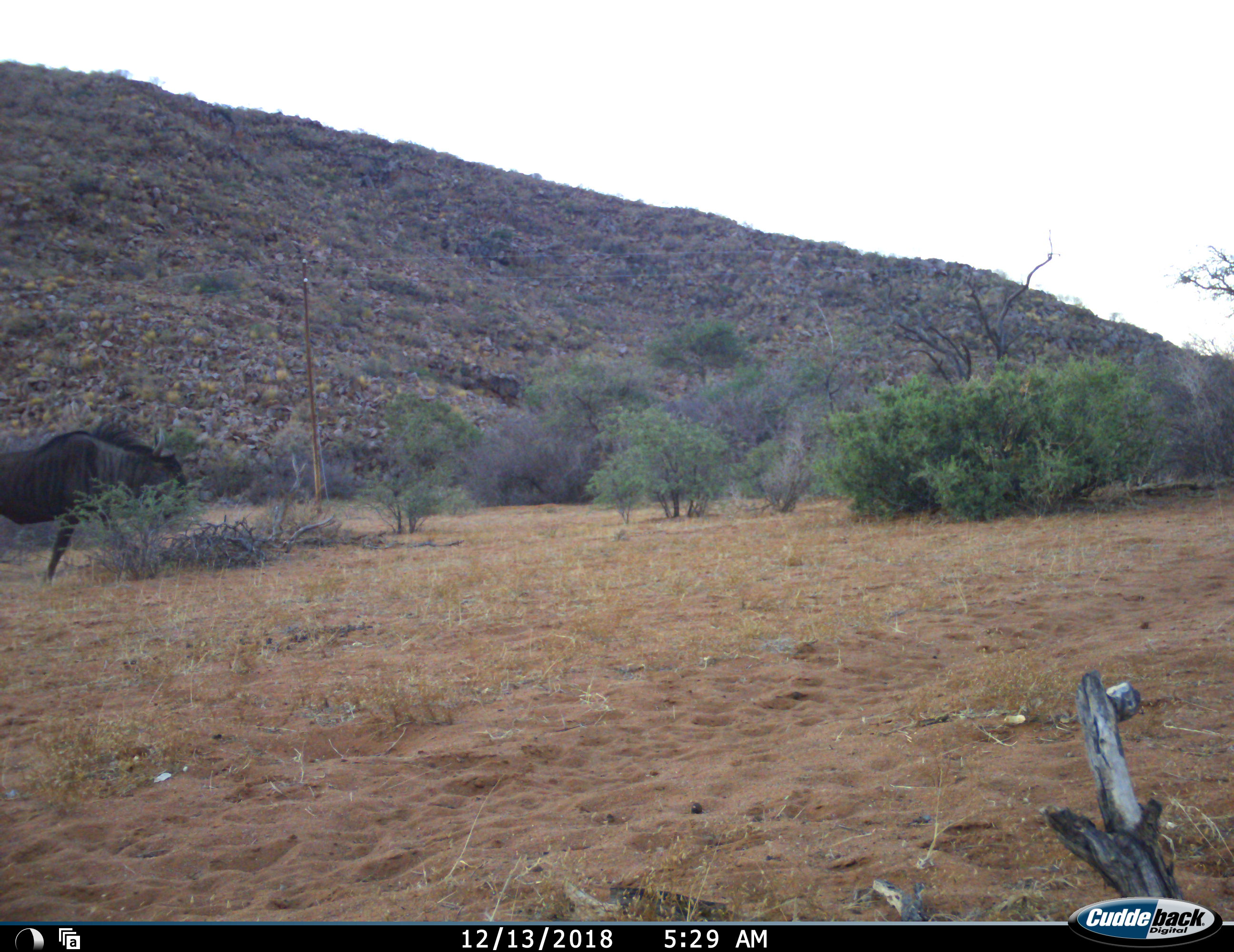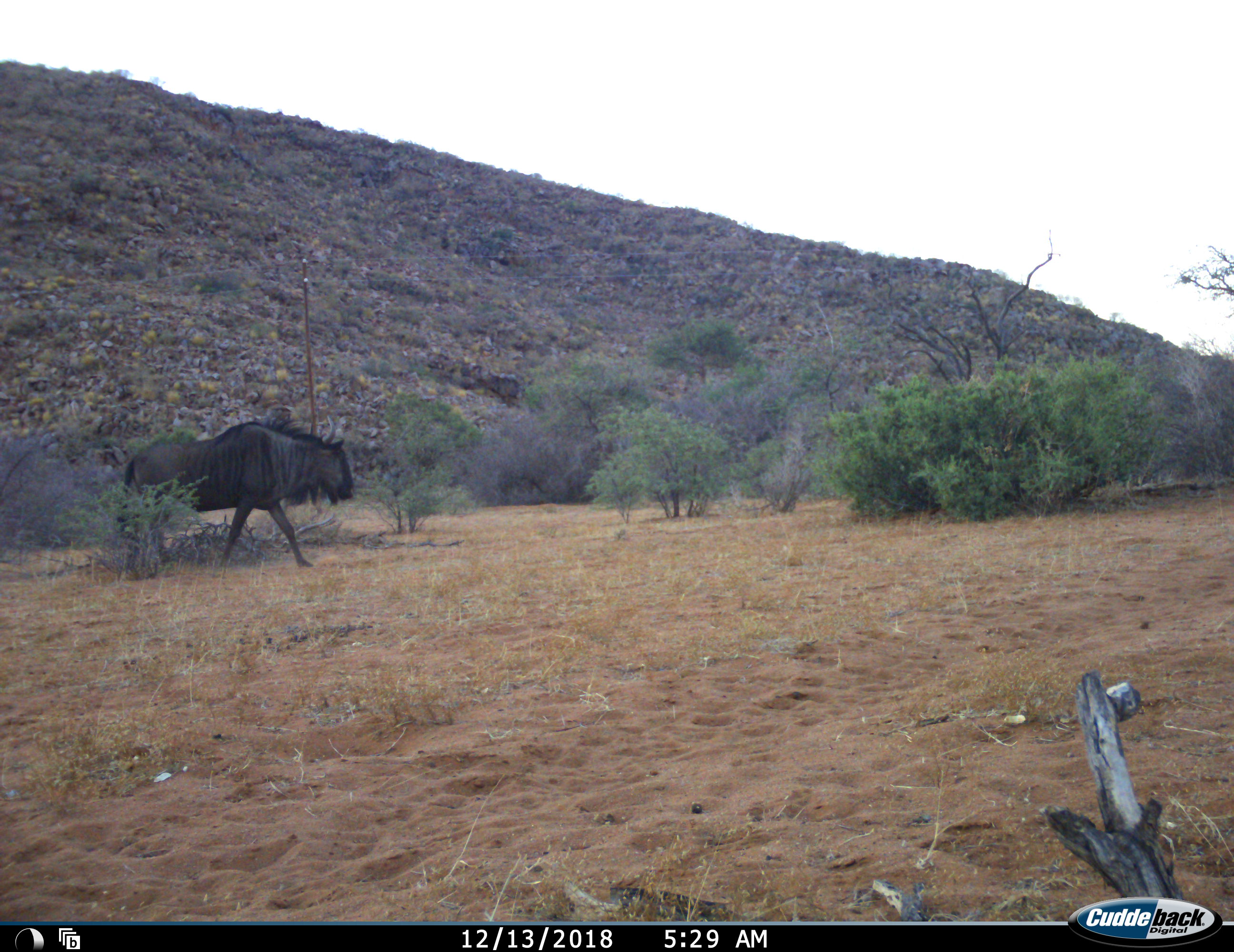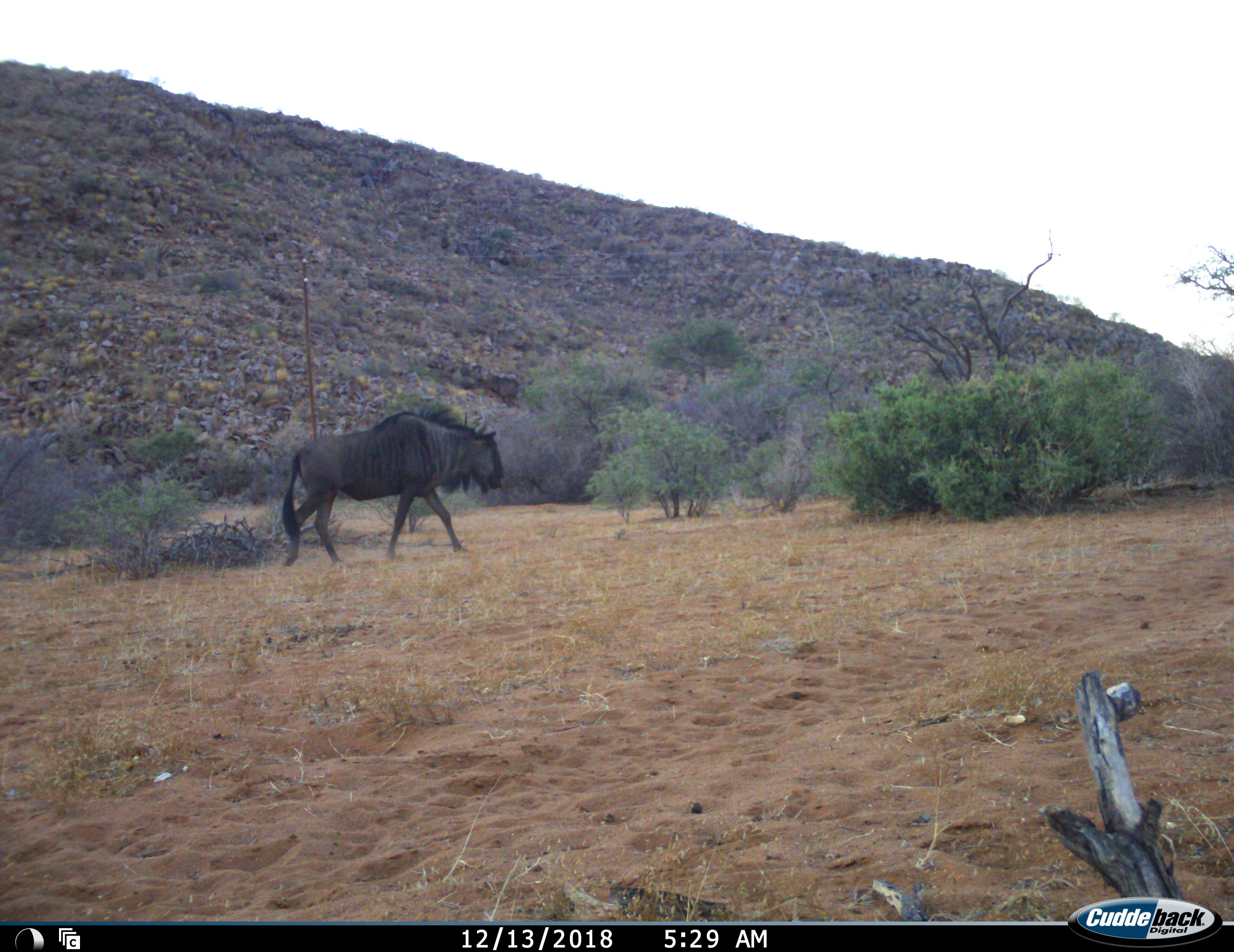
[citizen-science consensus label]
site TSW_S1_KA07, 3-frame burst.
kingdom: Animalia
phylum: Chordata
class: Mammalia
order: Artiodactyla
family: Bovidae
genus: Connochaetes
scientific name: Connochaetes taurinus taurinus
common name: blue wildebeest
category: wildebeestblue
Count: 1.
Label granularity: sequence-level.